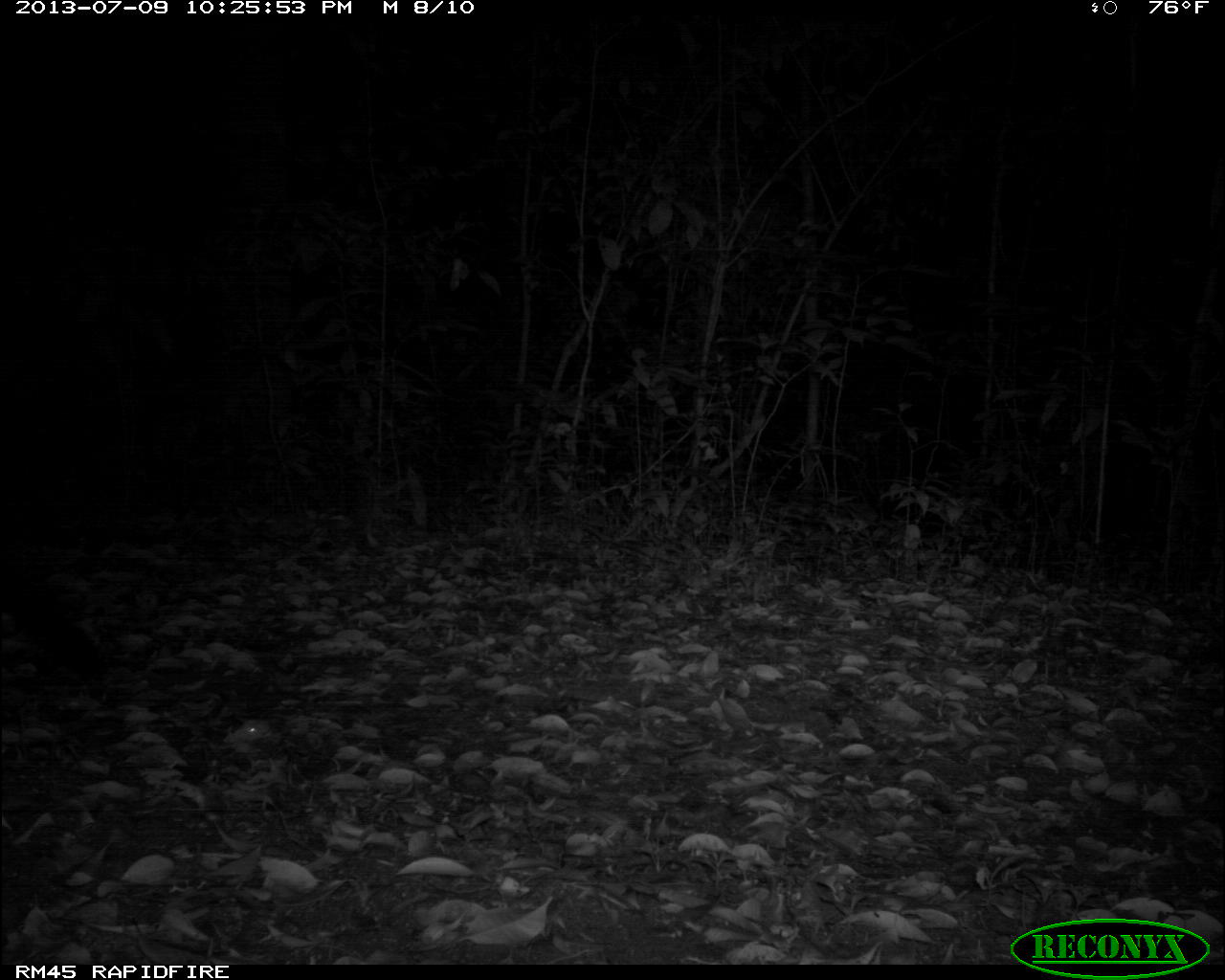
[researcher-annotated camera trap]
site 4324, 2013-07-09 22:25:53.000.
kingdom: Animalia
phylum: Chordata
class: Mammalia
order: Carnivora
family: Felidae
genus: Panthera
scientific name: Panthera onca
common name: jaguar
Panthera onca (jaguar), count 1, sex male.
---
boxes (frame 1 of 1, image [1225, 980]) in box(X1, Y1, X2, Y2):
panthera onca: box(0, 537, 111, 712)